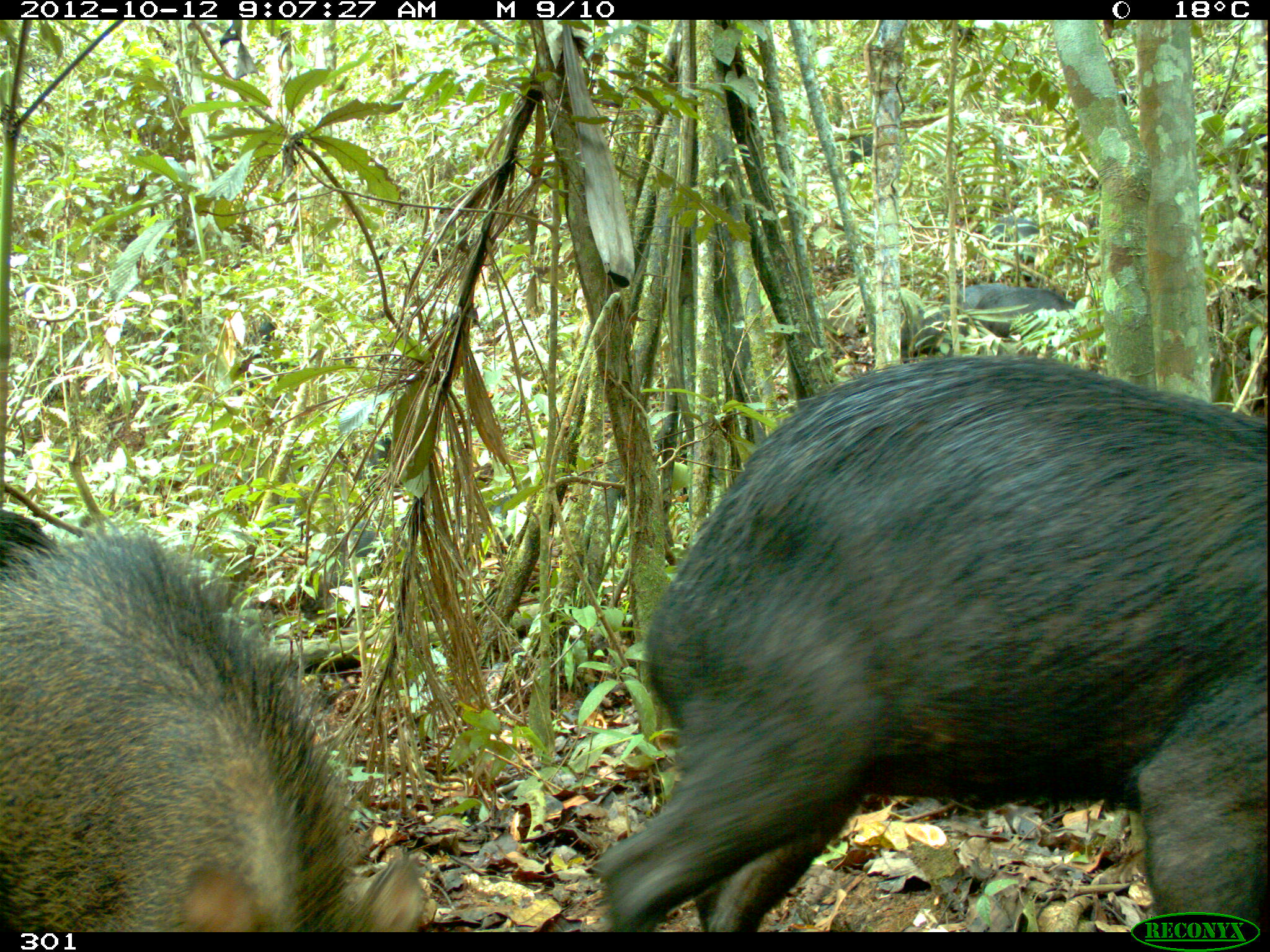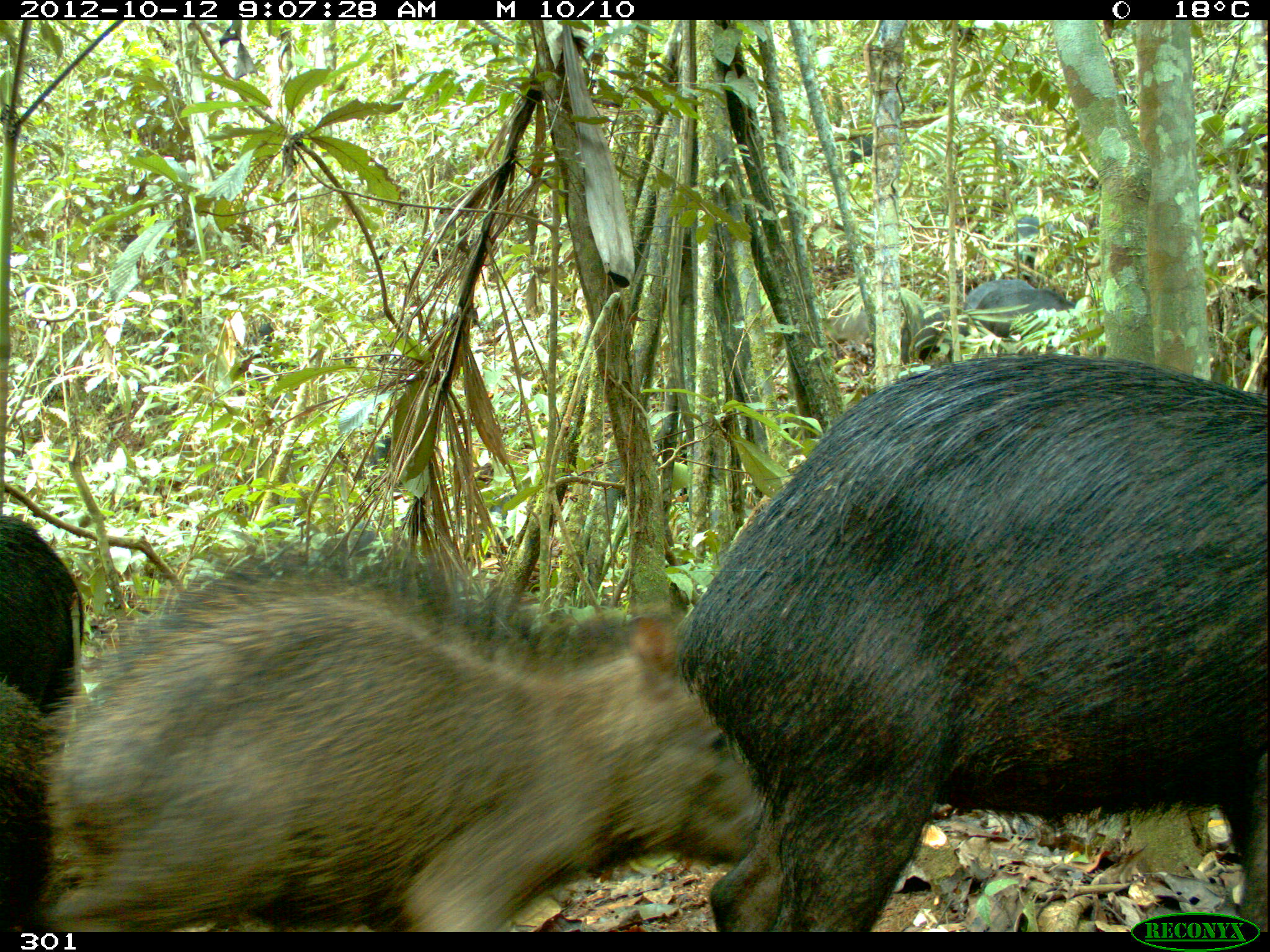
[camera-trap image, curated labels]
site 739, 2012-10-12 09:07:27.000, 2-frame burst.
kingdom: Animalia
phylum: Chordata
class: Mammalia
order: Artiodactyla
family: Tayassuidae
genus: Tayassu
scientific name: Tayassu pecari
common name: white-lipped peccary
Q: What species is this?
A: Tayassu pecari (white-lipped peccary).